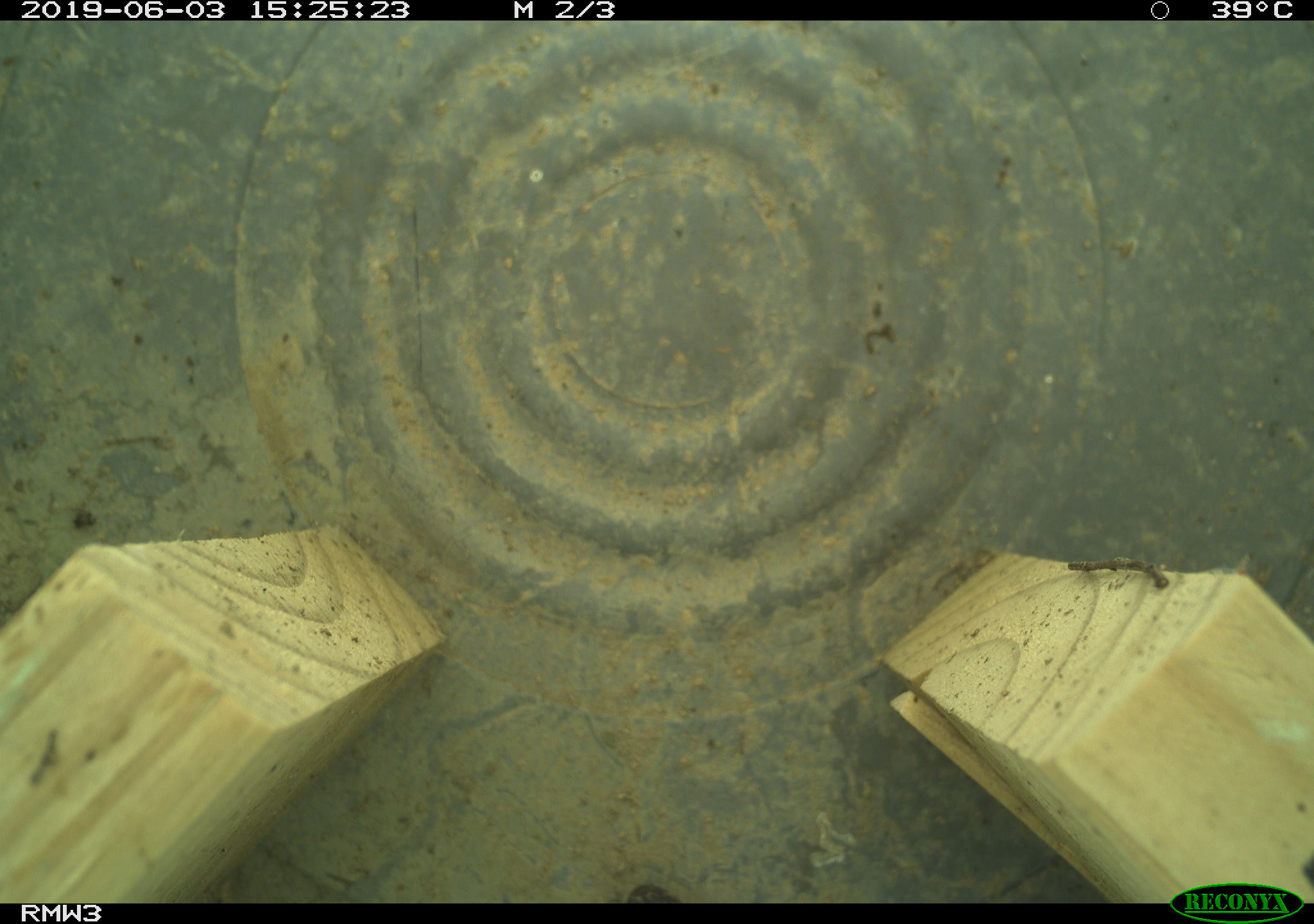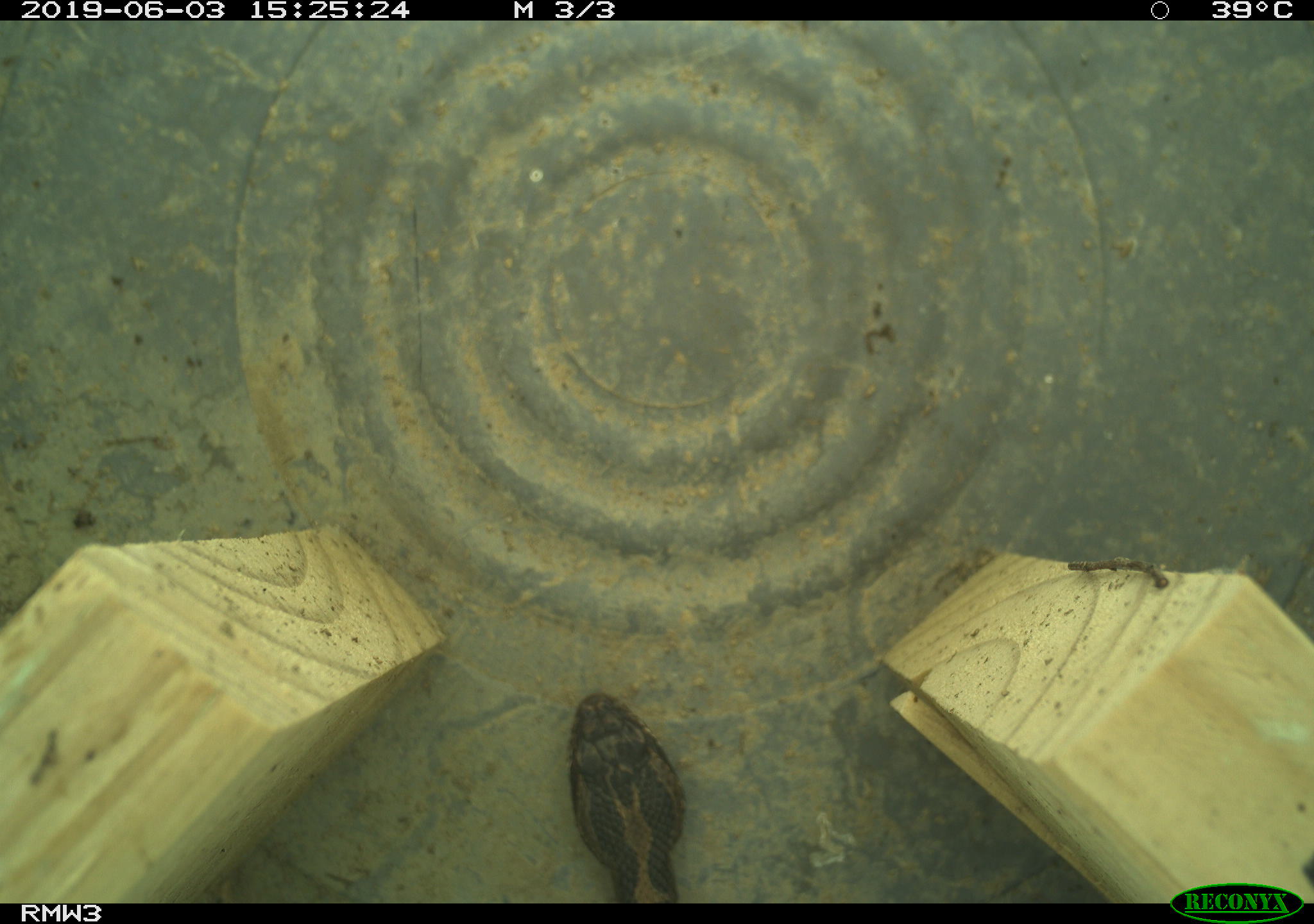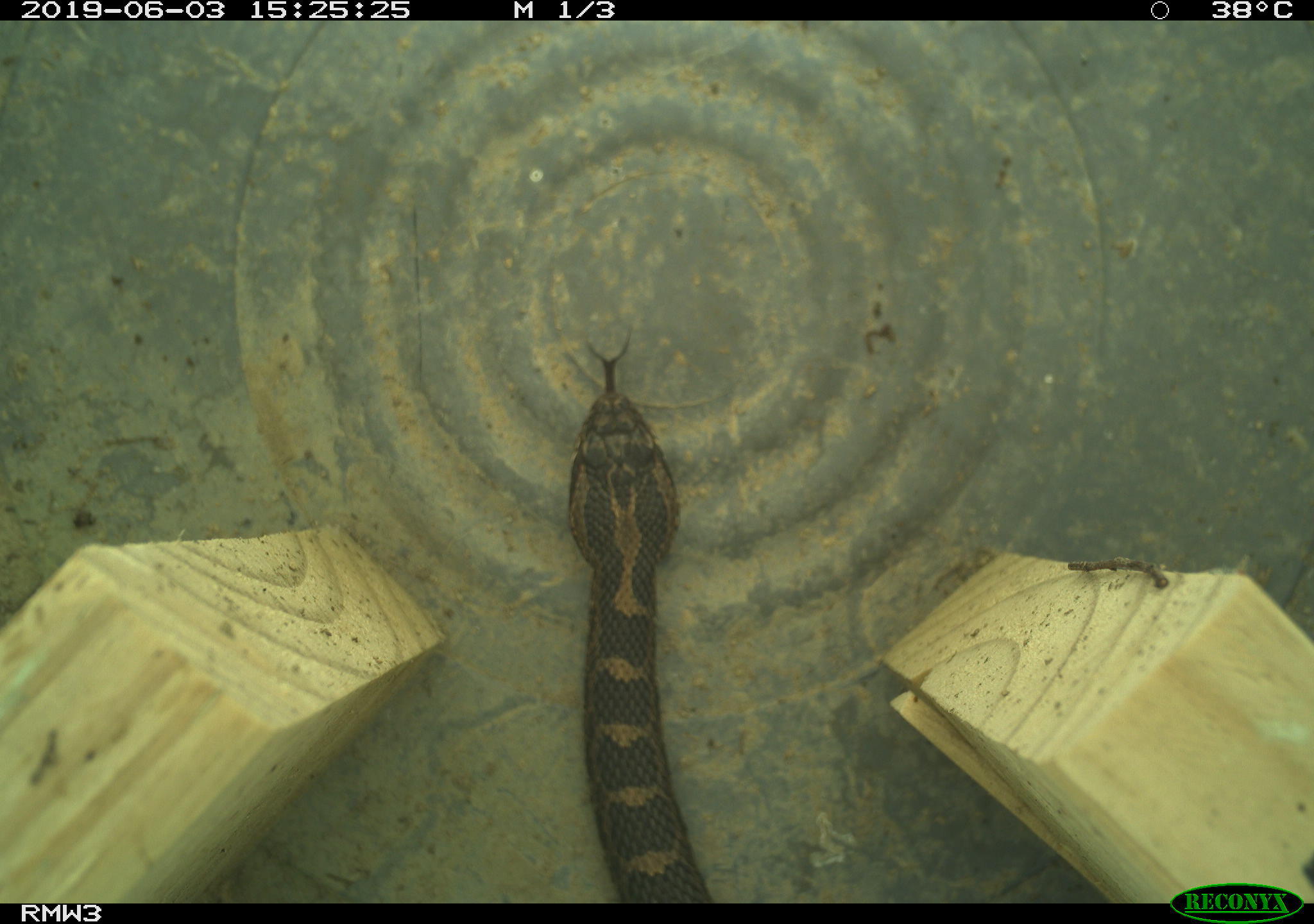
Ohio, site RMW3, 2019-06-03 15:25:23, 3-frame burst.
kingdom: Animalia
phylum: Chordata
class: Reptilia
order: Squamata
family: Viperidae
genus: Sistrurus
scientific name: Sistrurus catenatus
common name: eastern massasauga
Eastern massasauga (Sistrurus catenatus).